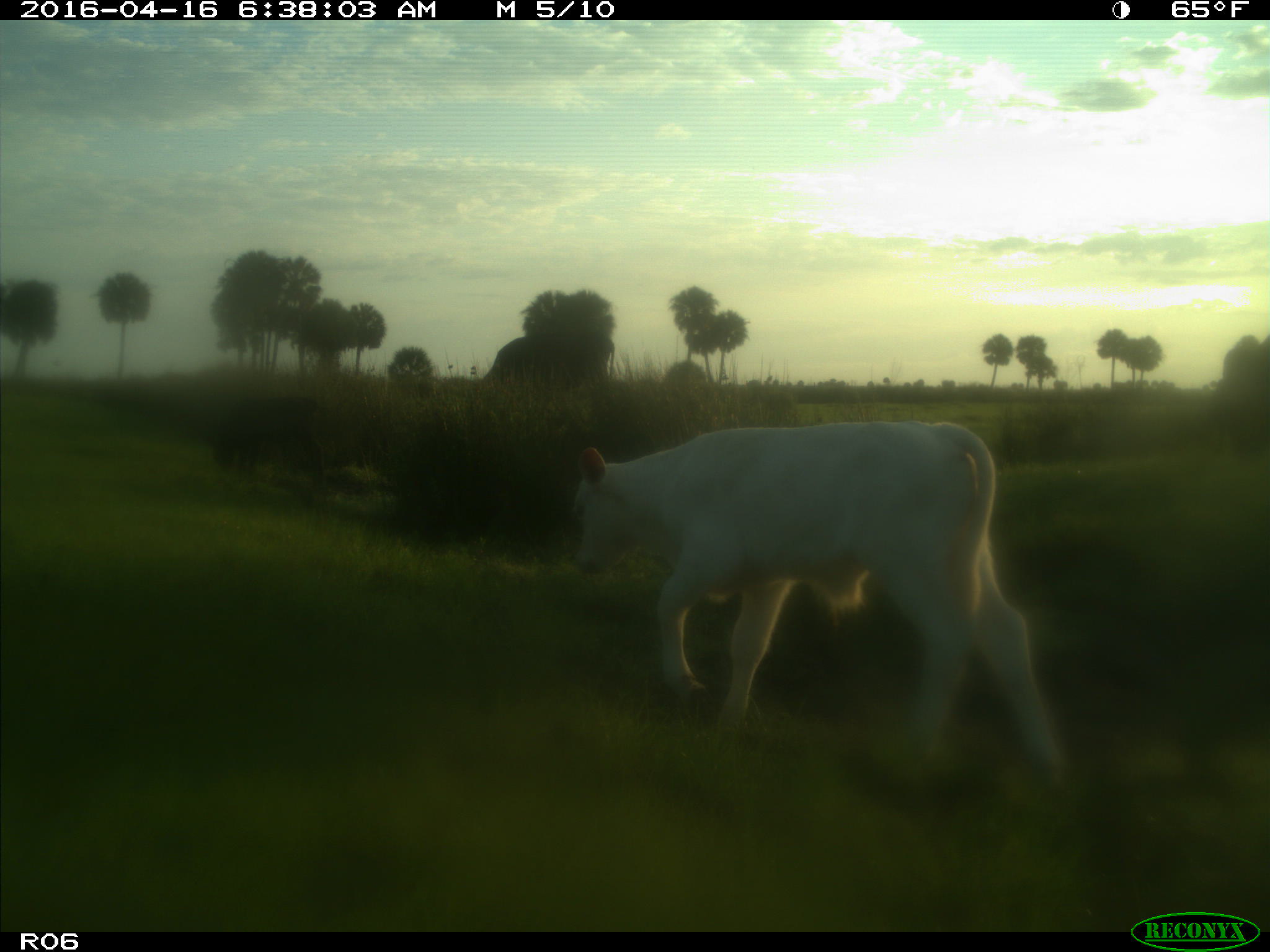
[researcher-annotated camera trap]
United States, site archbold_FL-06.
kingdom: Animalia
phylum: Chordata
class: Mammalia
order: Artiodactyla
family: Bovidae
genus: Bos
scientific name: Bos taurus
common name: domestic cow